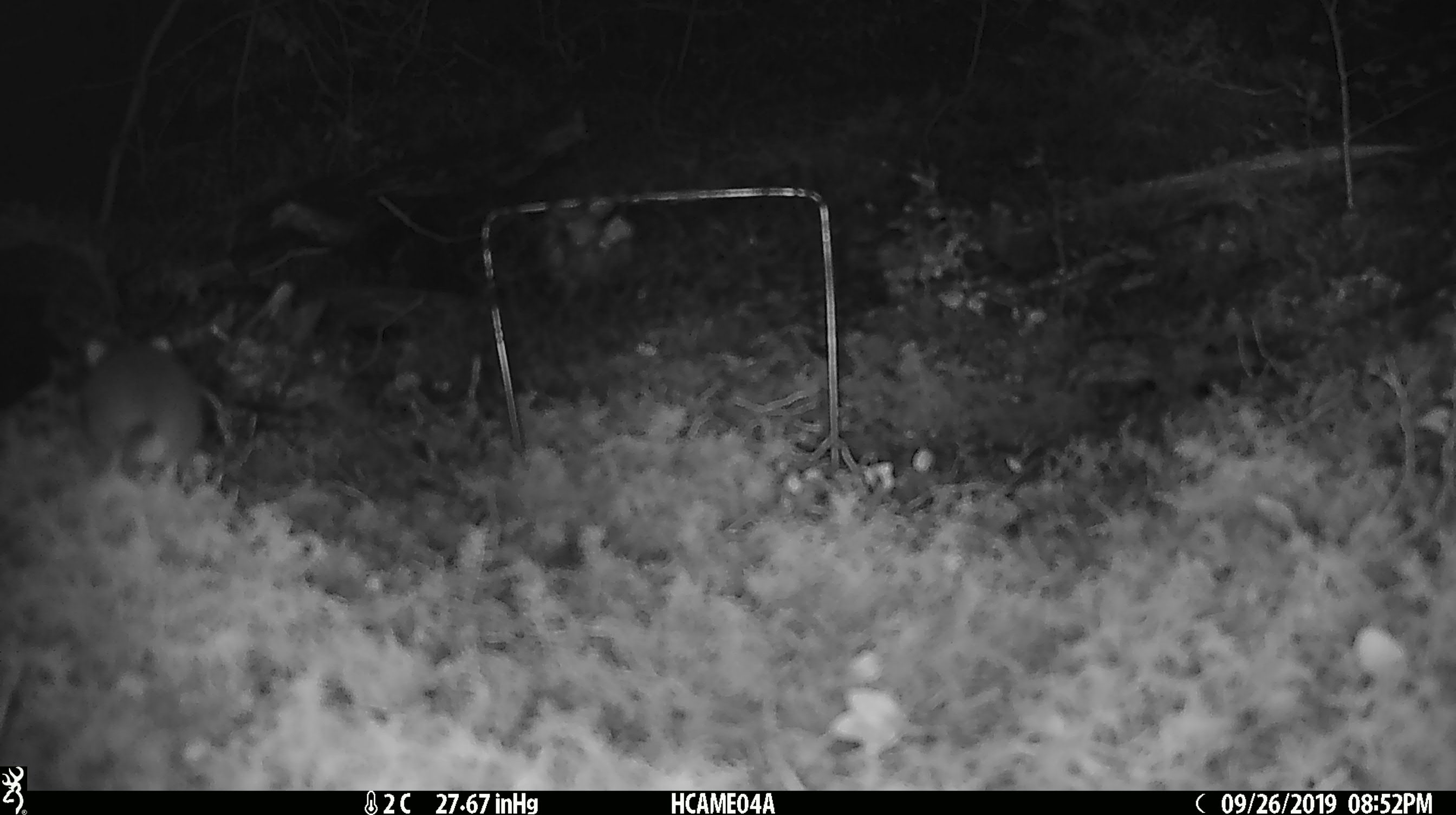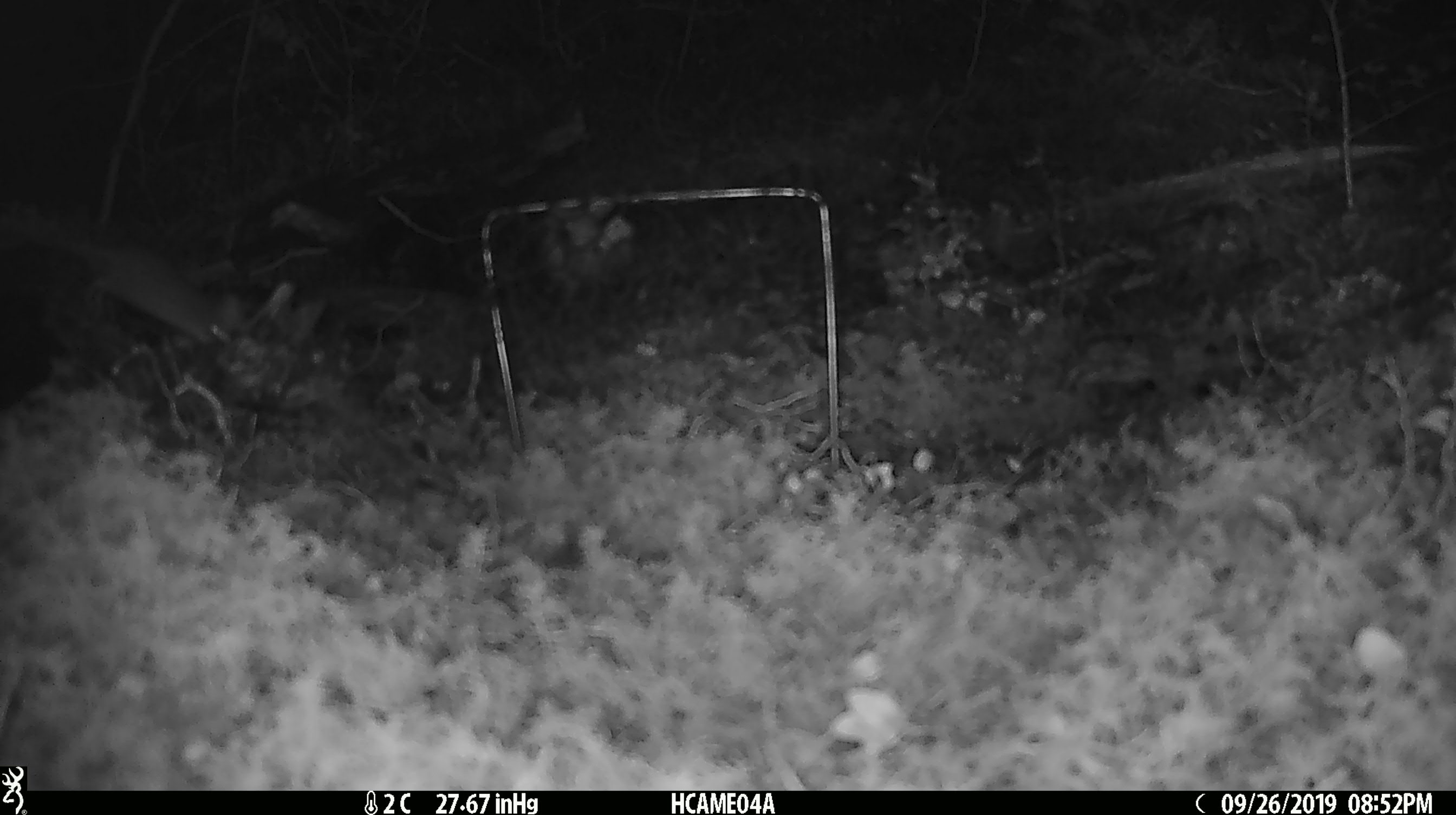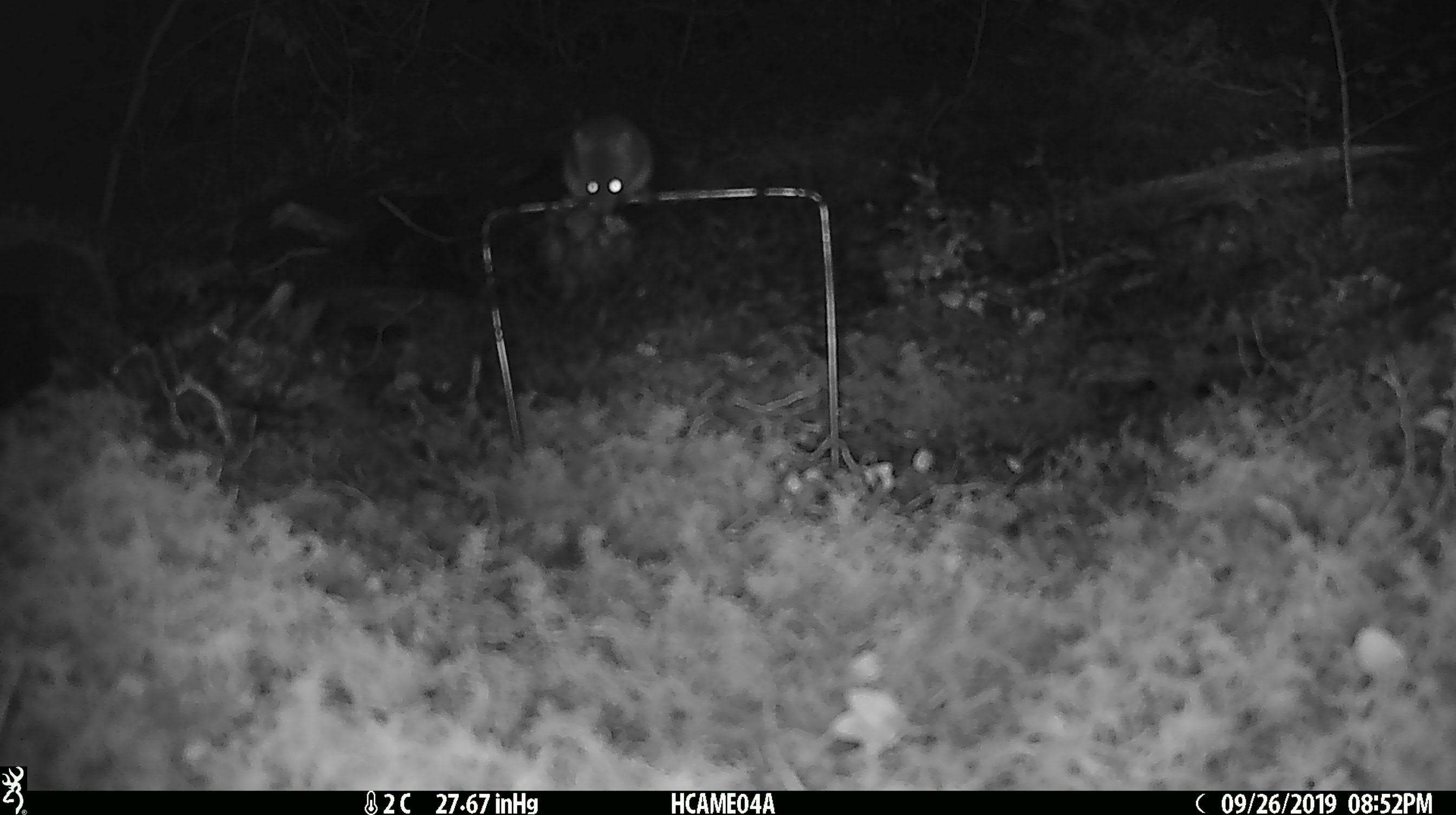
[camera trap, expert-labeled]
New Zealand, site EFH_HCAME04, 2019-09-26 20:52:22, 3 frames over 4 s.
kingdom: Animalia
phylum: Chordata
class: Mammalia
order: Rodentia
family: Muridae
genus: Mus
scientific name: Mus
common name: mouse